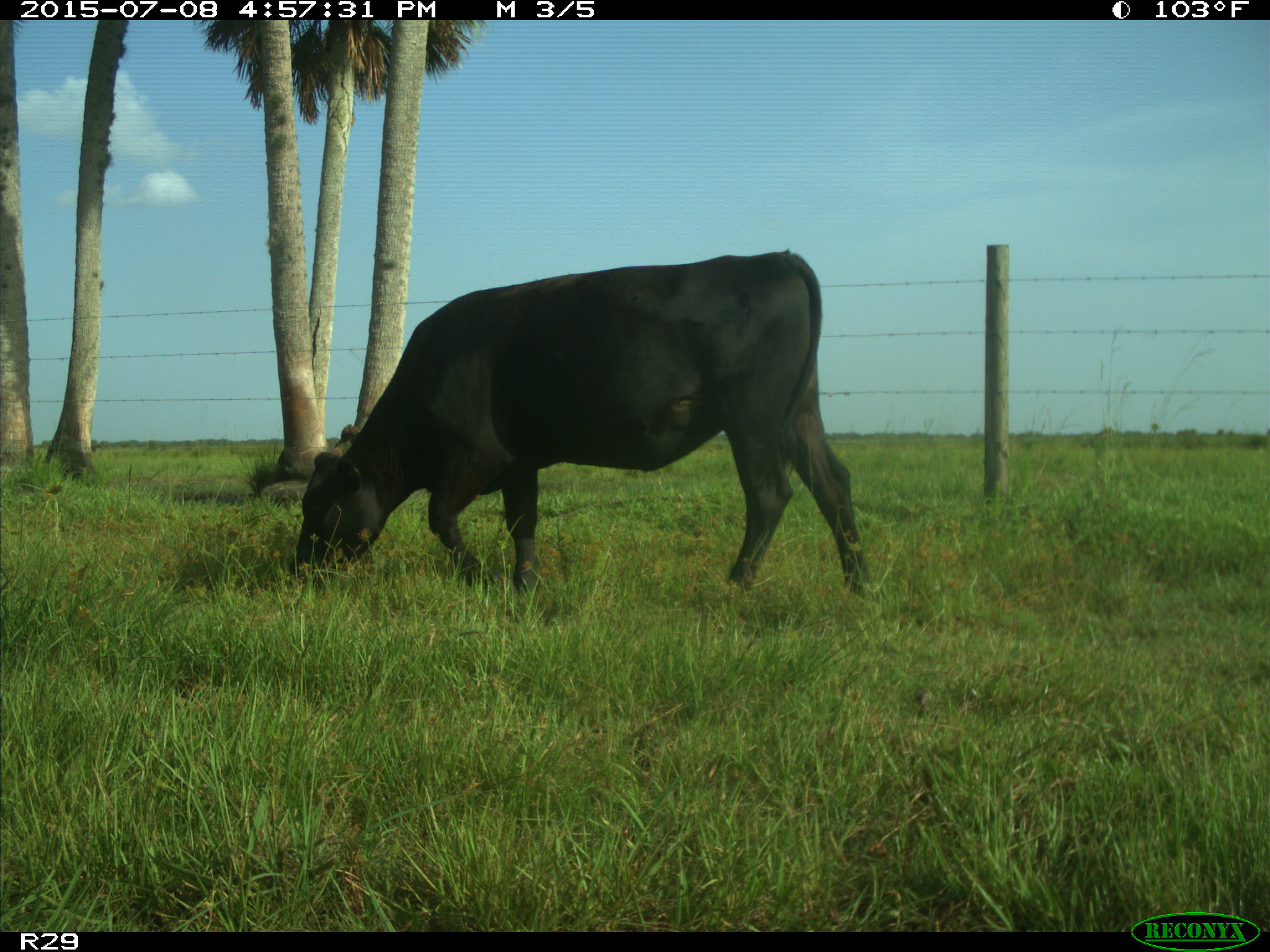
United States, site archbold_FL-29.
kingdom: Animalia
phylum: Chordata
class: Mammalia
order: Artiodactyla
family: Bovidae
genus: Bos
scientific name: Bos taurus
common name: domestic cow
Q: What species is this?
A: Bos taurus (domestic cow).